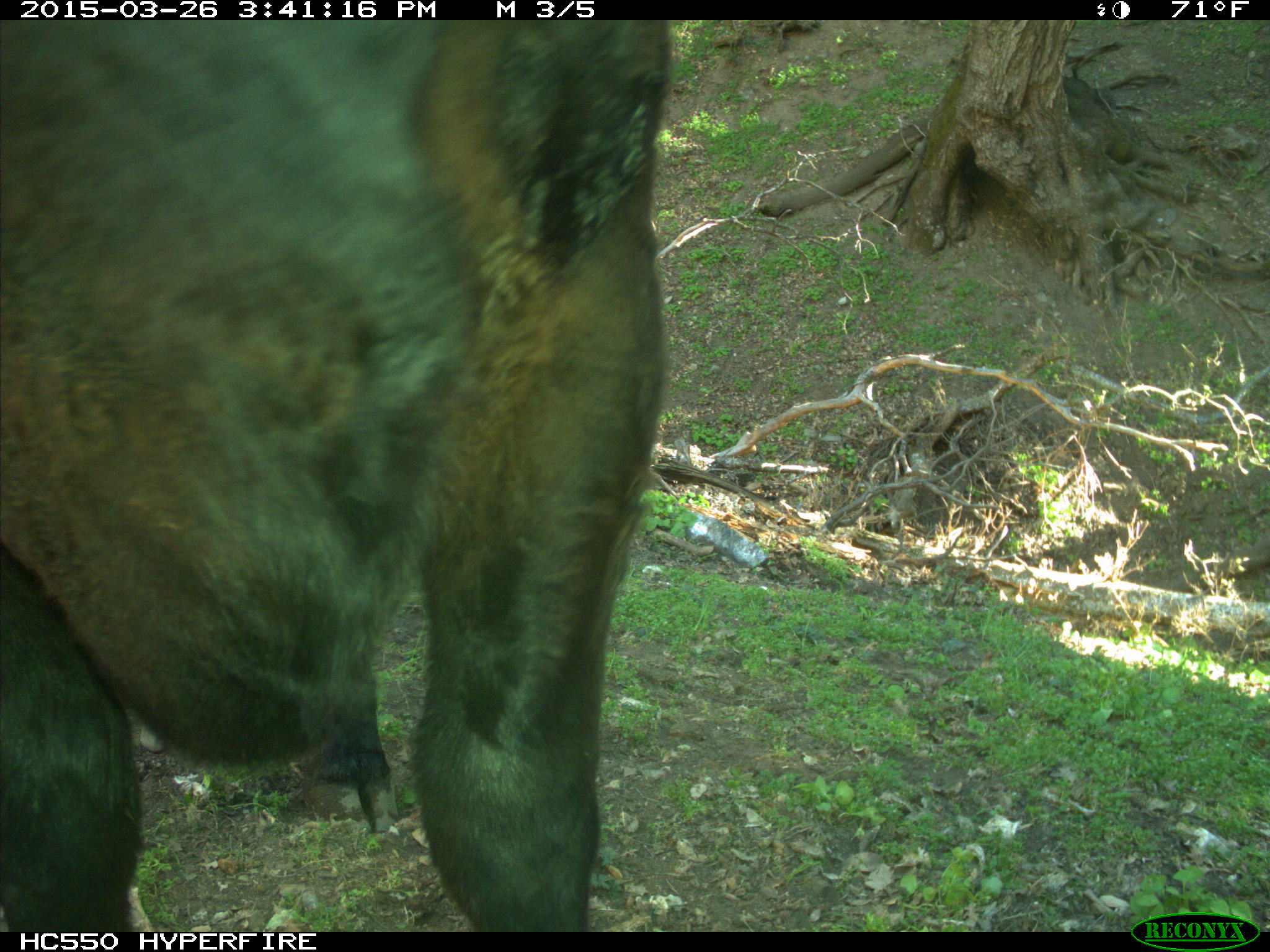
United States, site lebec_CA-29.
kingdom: Animalia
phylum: Chordata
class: Mammalia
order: Artiodactyla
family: Bovidae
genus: Bos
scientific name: Bos taurus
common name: domestic cow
Bos taurus (domestic cow).